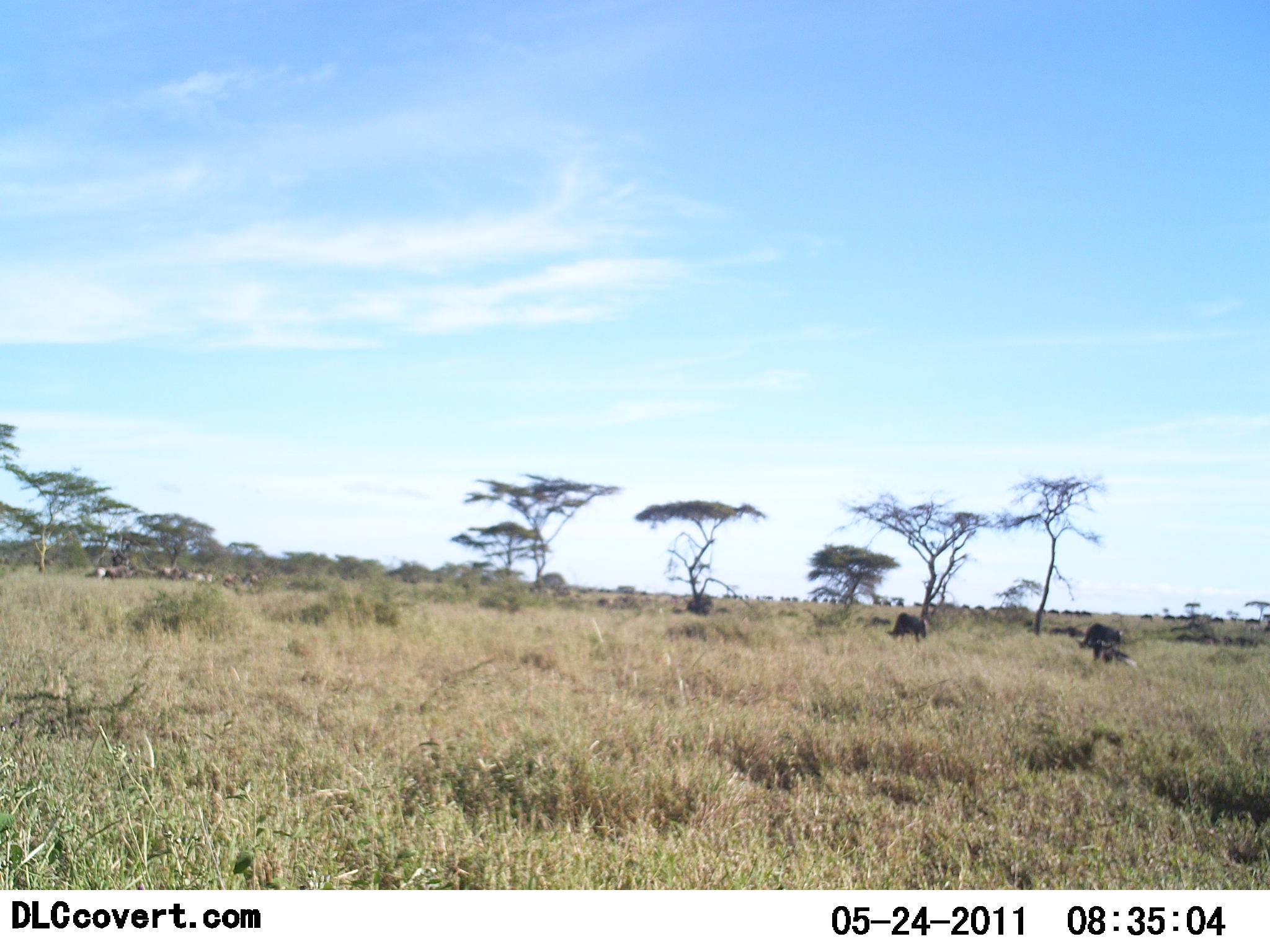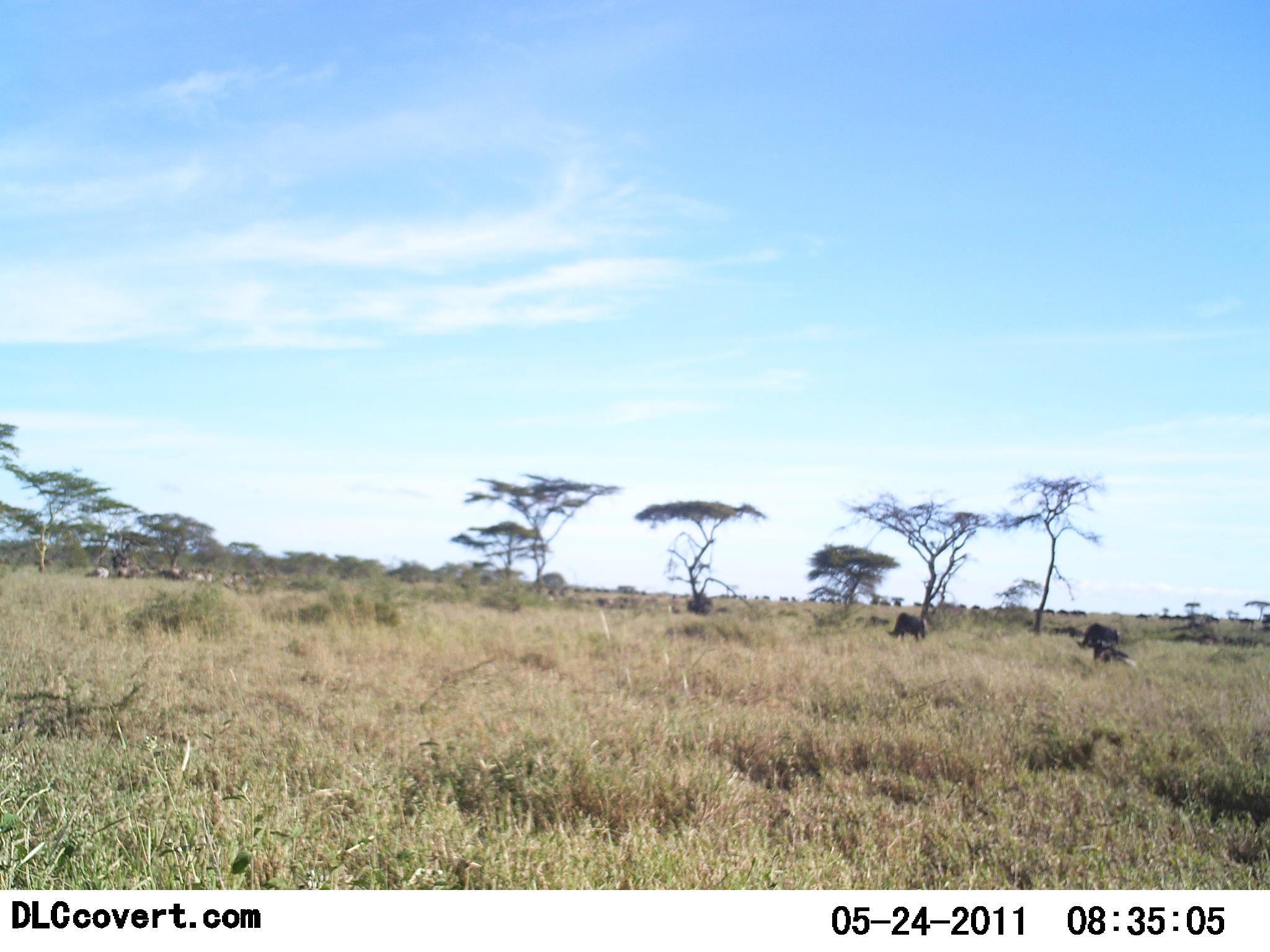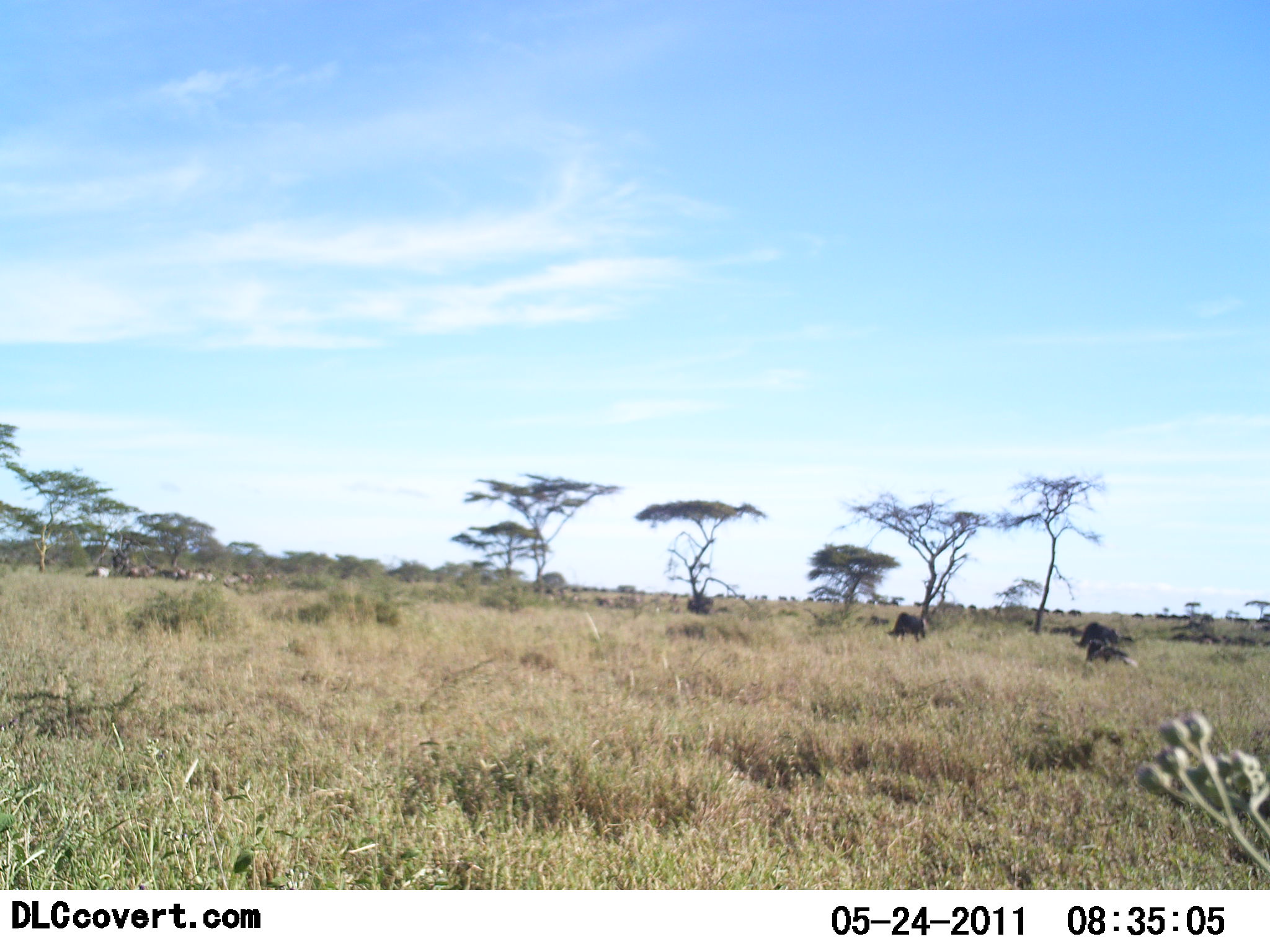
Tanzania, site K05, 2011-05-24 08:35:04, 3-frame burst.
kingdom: Animalia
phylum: Chordata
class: Mammalia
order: Artiodactyla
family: Bovidae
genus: Connochaetes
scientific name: Connochaetes taurinus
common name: blue wildebeest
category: wildebeest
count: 11-50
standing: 58%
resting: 33%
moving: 67%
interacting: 0%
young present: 0%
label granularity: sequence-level